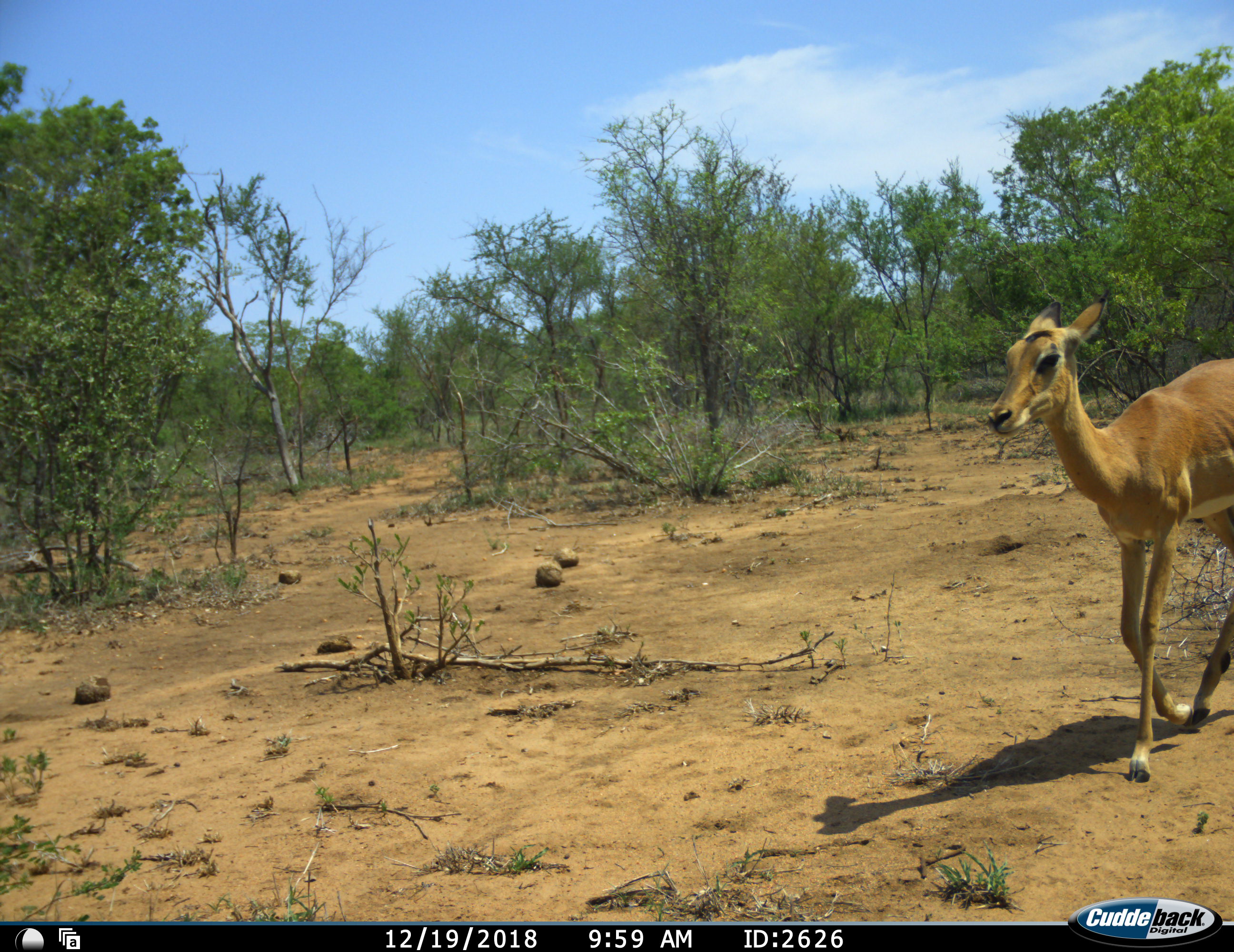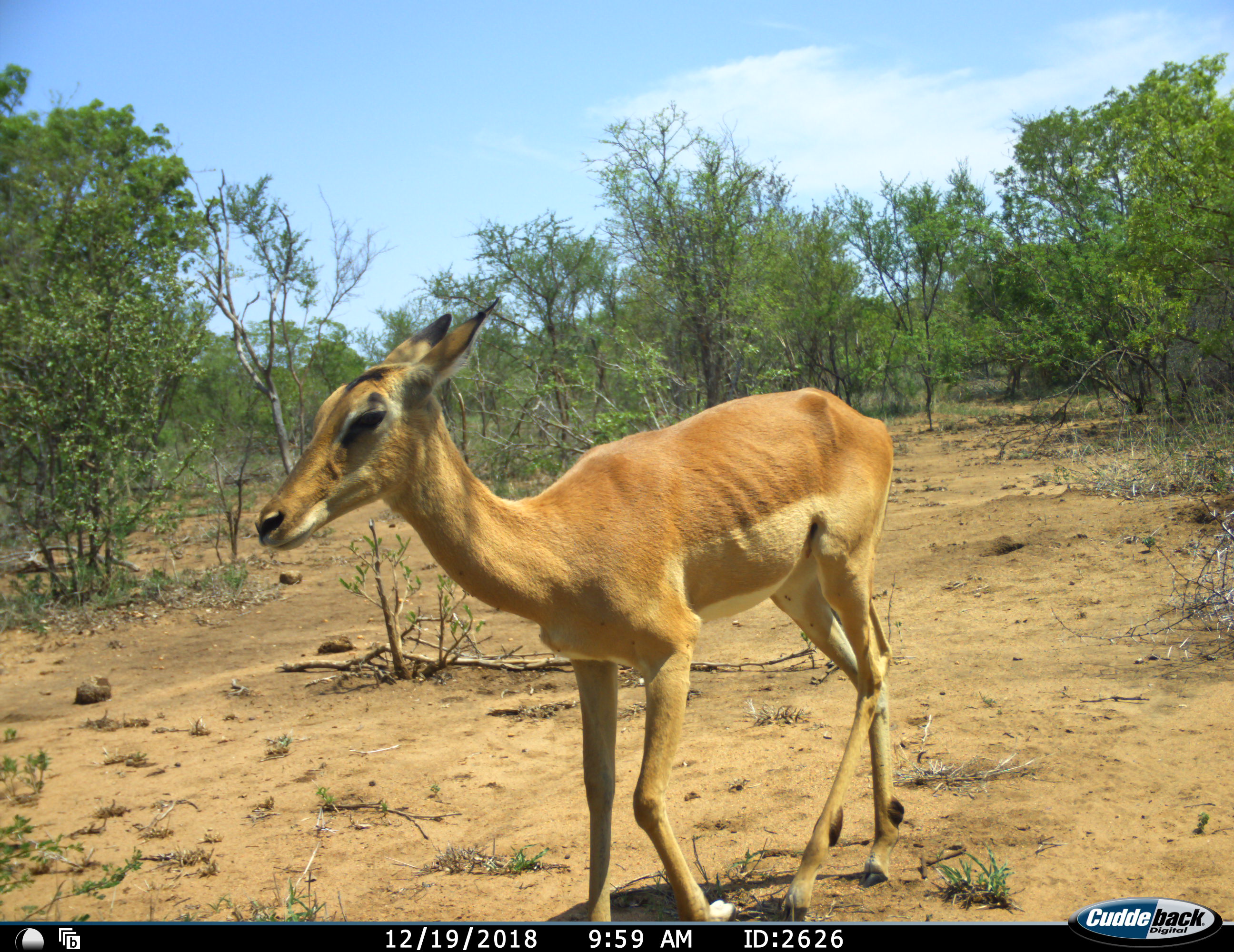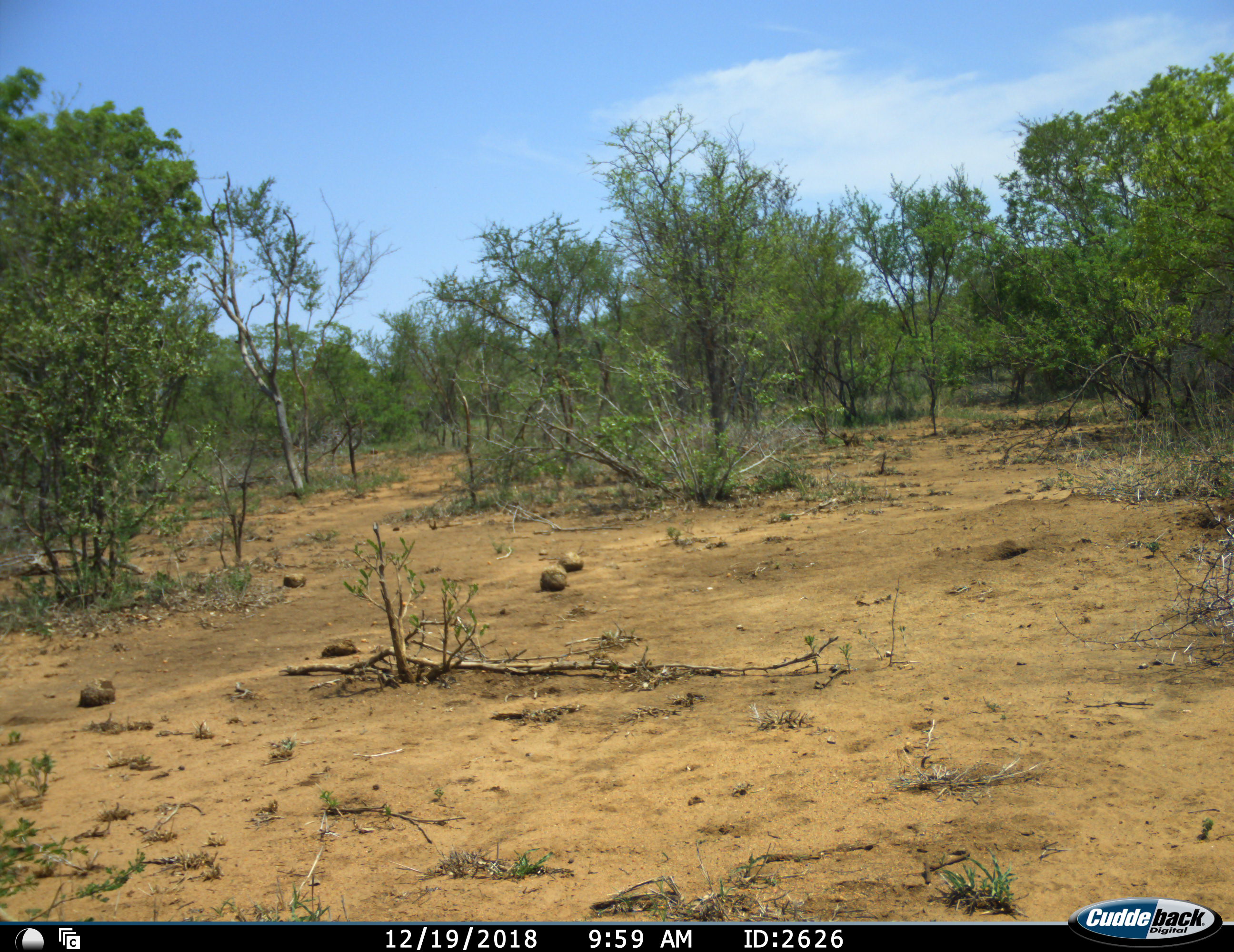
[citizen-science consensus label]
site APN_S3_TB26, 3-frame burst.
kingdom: Animalia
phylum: Chordata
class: Mammalia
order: Artiodactyla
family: Bovidae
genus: Aepyceros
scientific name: Aepyceros melampus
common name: impala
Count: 1.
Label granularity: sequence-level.